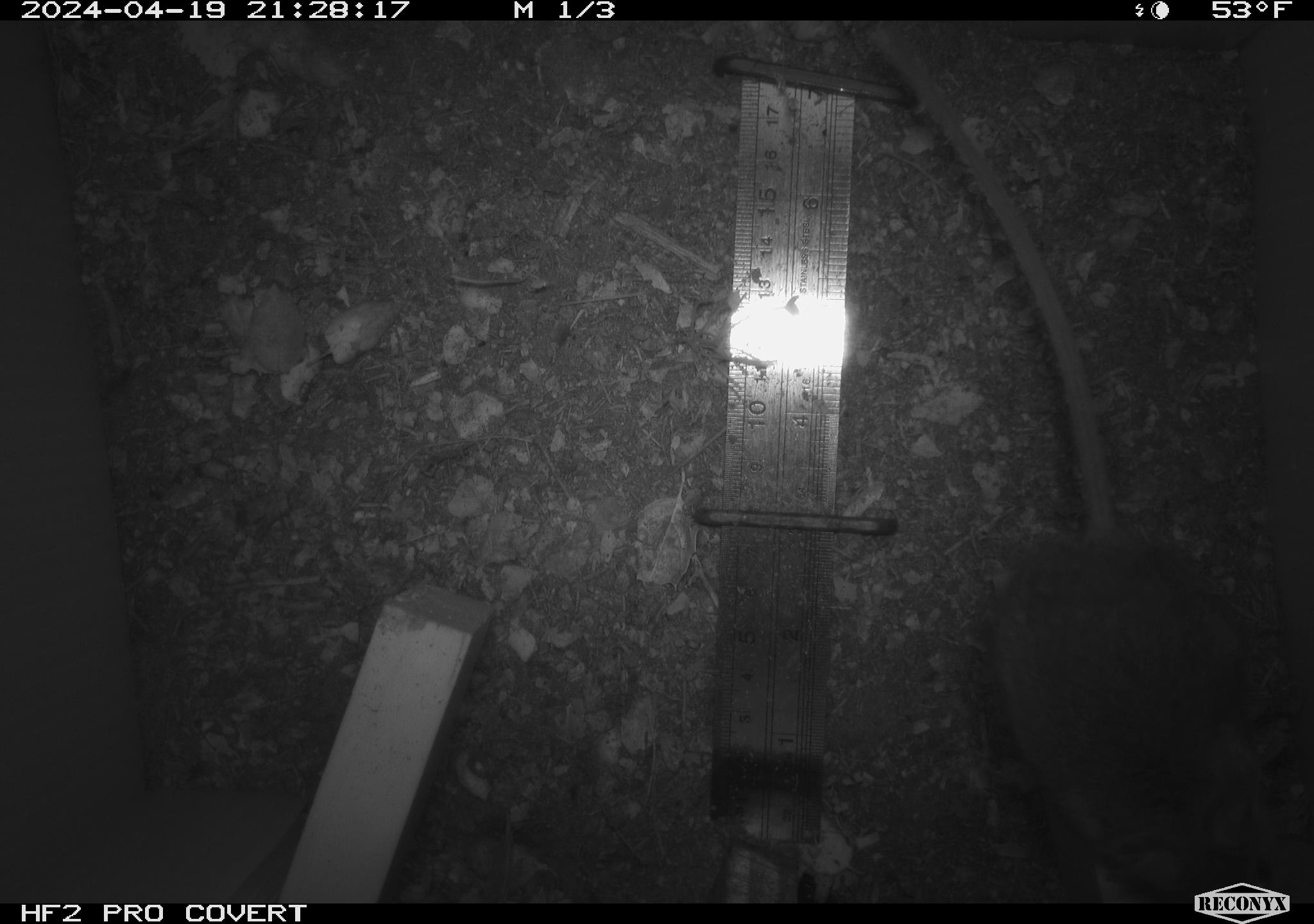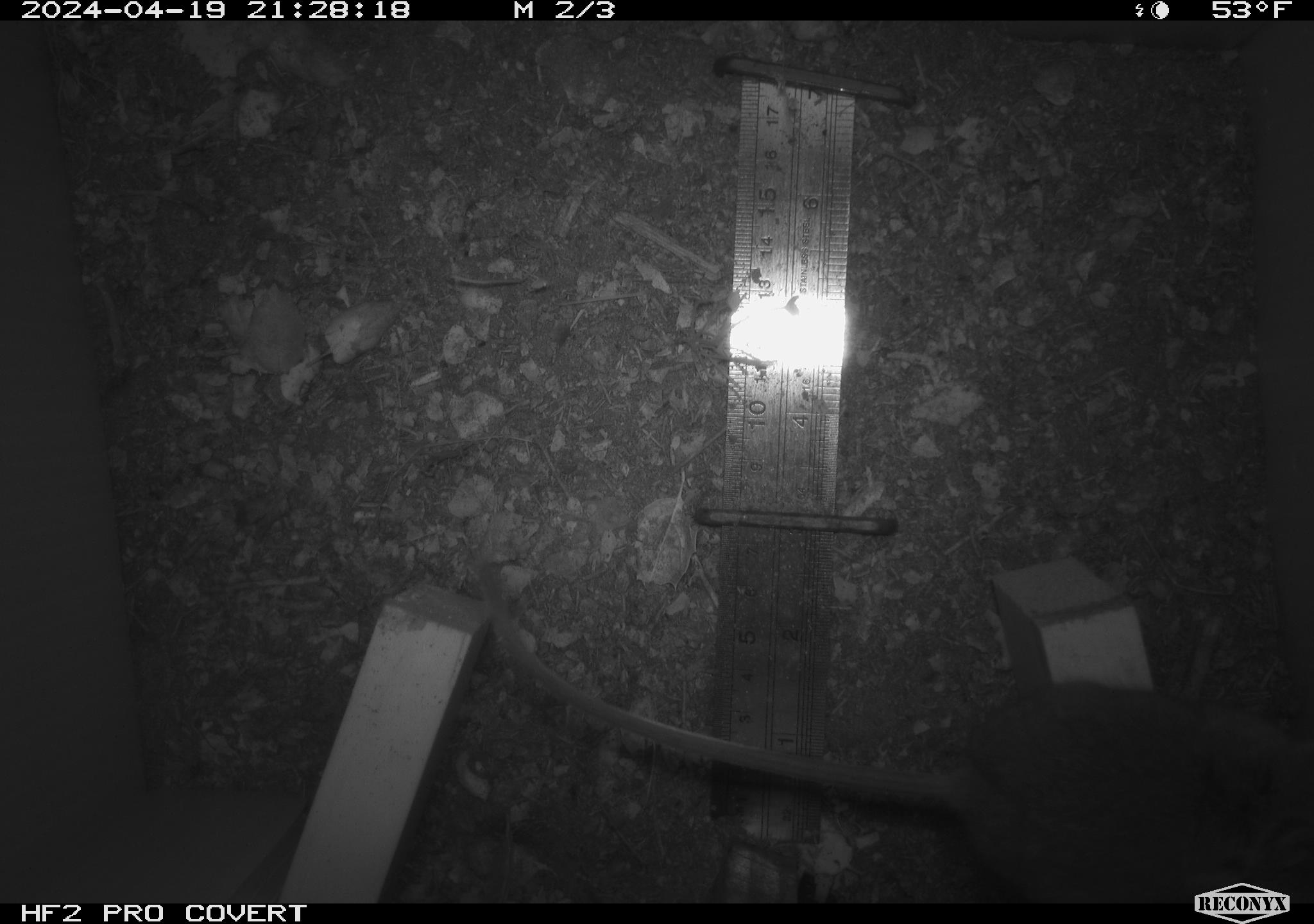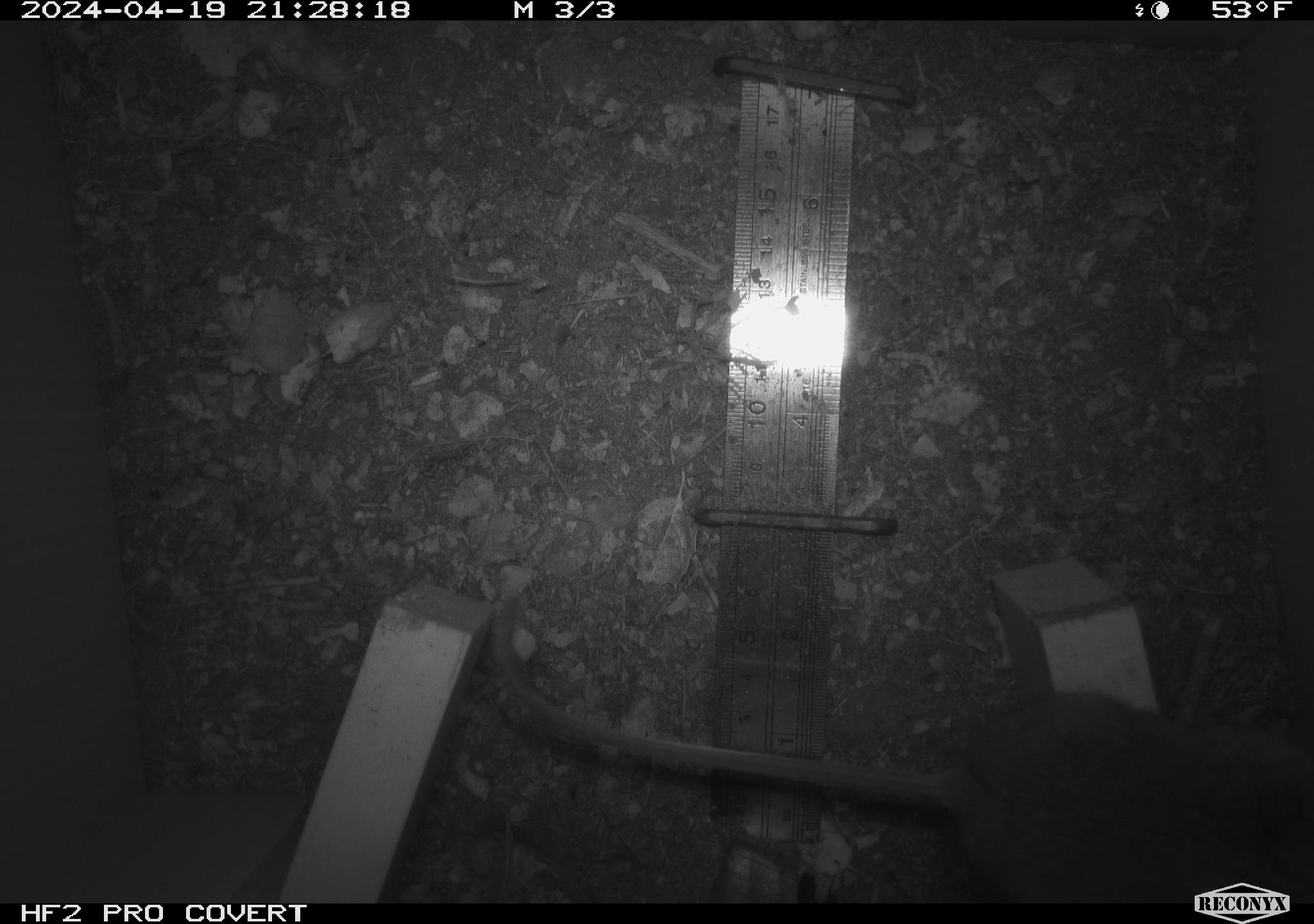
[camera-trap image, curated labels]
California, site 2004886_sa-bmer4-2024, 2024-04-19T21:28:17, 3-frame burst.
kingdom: Animalia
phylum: Chordata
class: Mammalia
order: Rodentia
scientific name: Rodentia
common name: mouse species